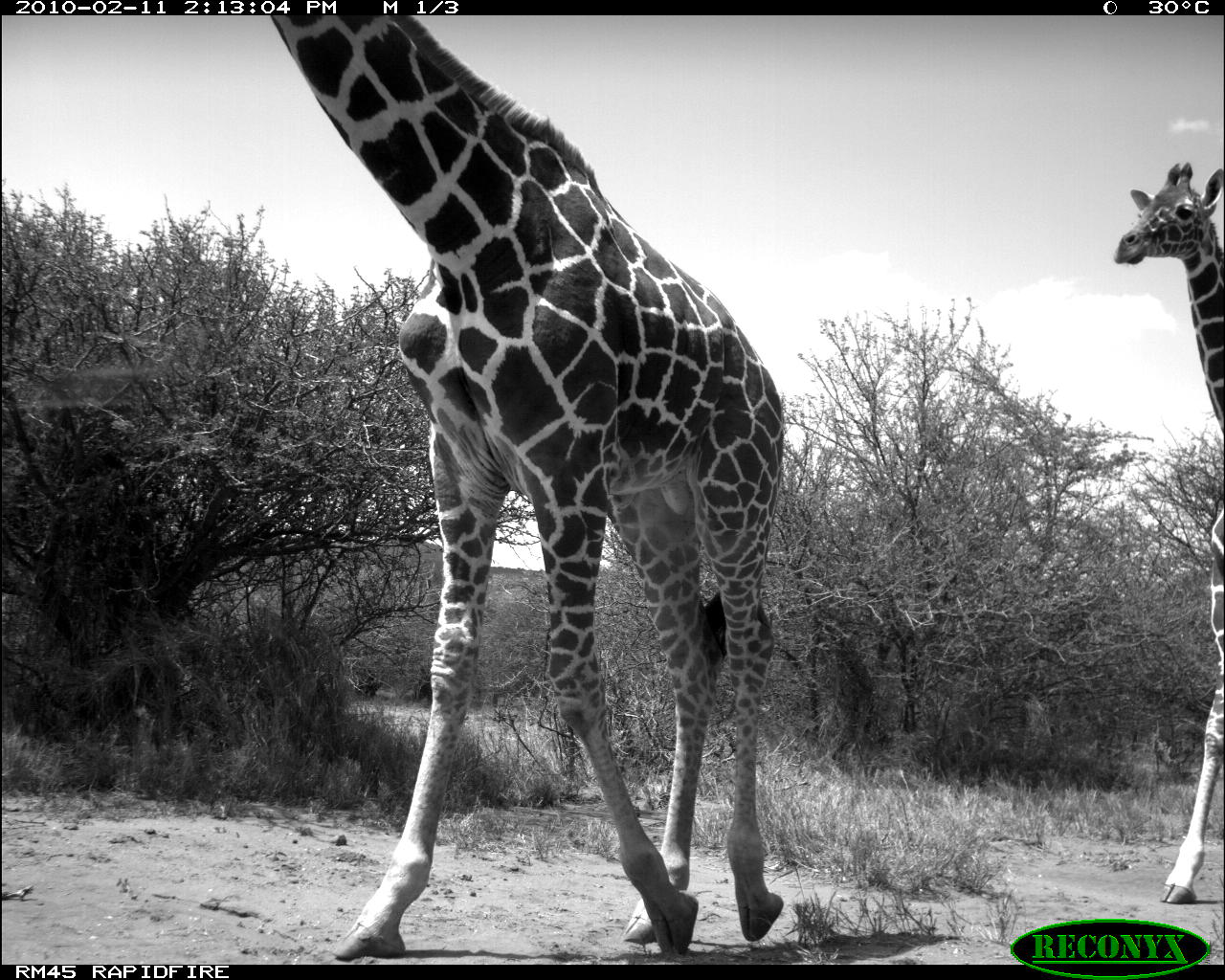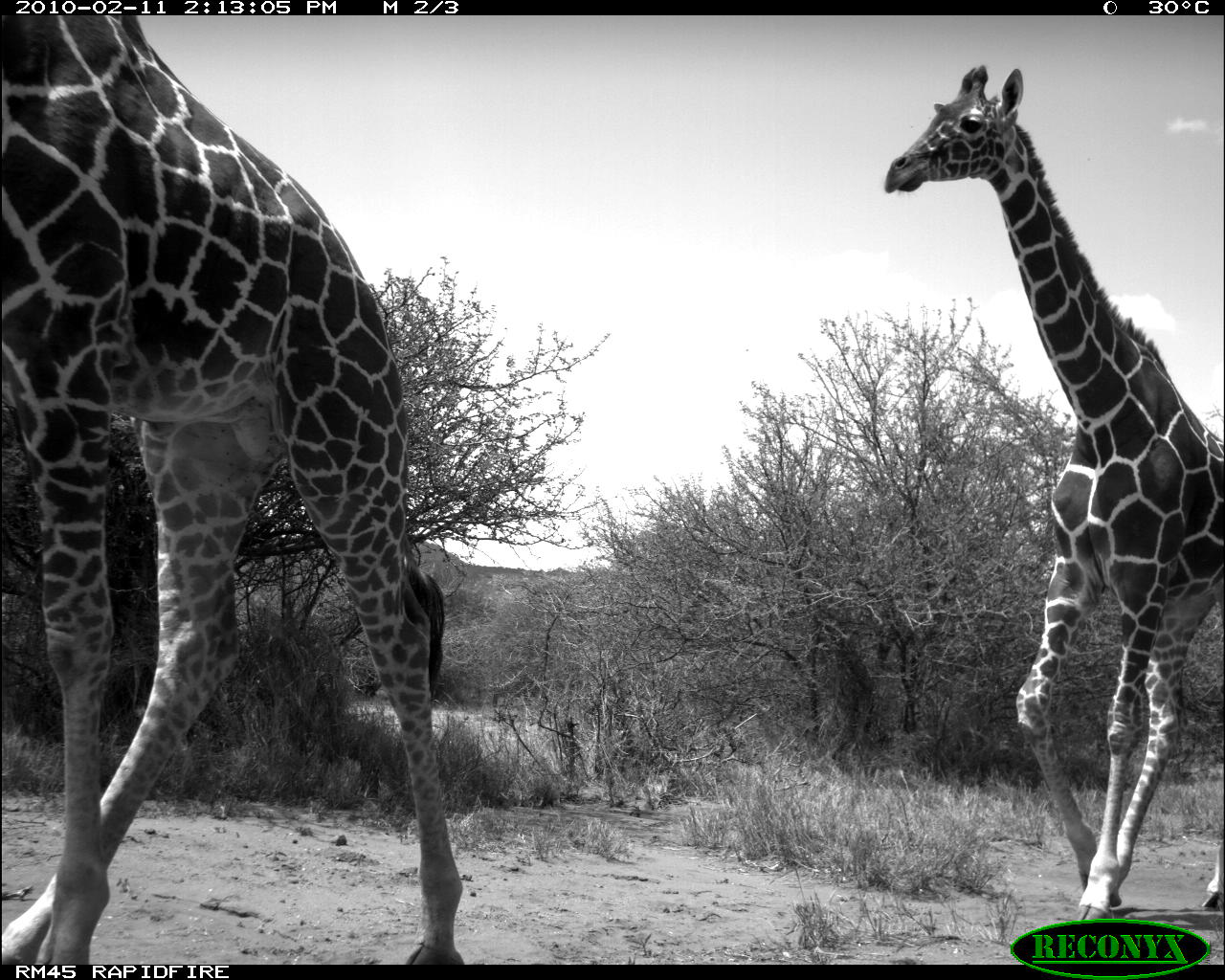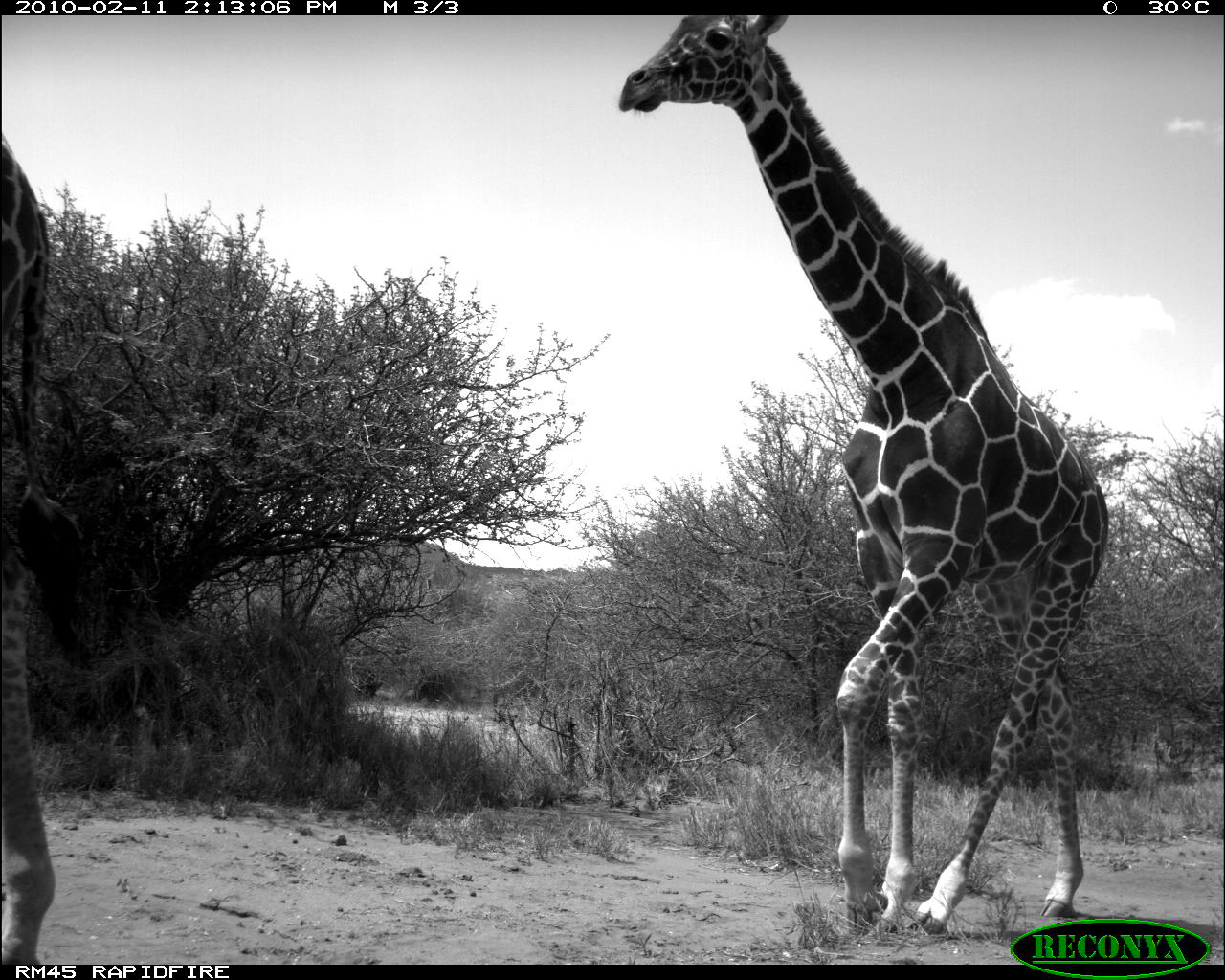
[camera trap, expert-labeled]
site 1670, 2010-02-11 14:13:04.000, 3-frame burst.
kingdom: Animalia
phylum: Chordata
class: Mammalia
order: Artiodactyla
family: Giraffidae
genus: Giraffa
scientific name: Giraffa camelopardalis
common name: giraffe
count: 2